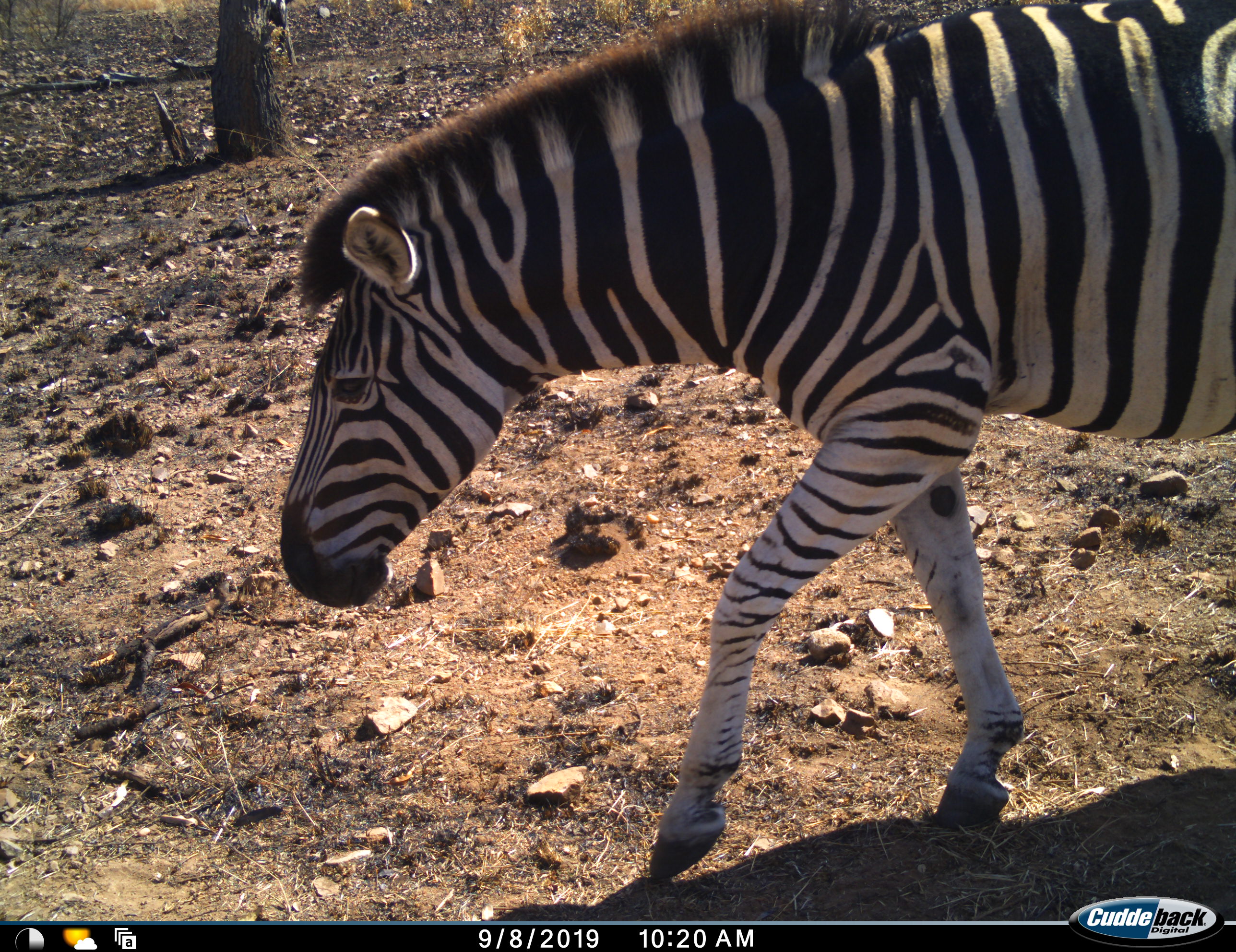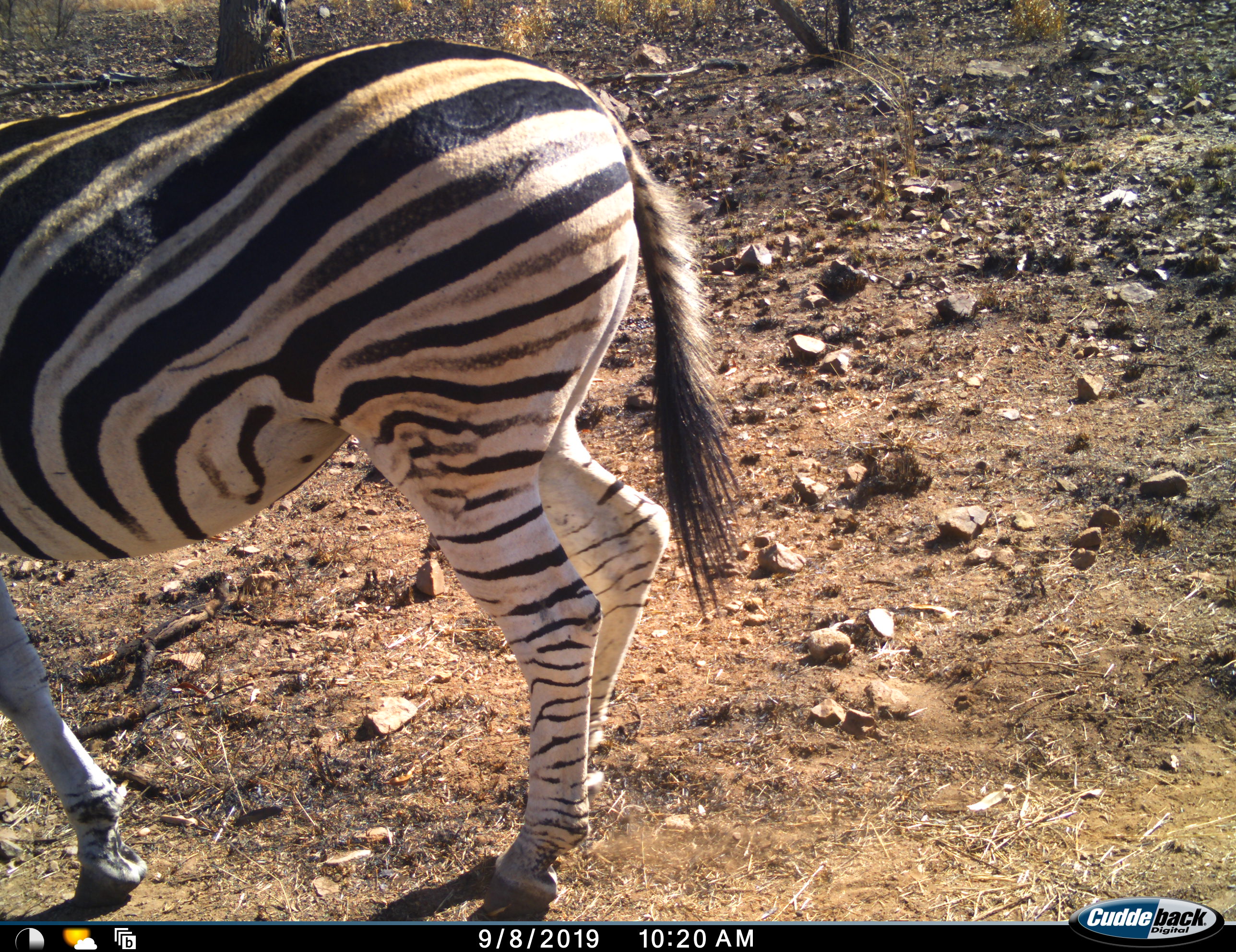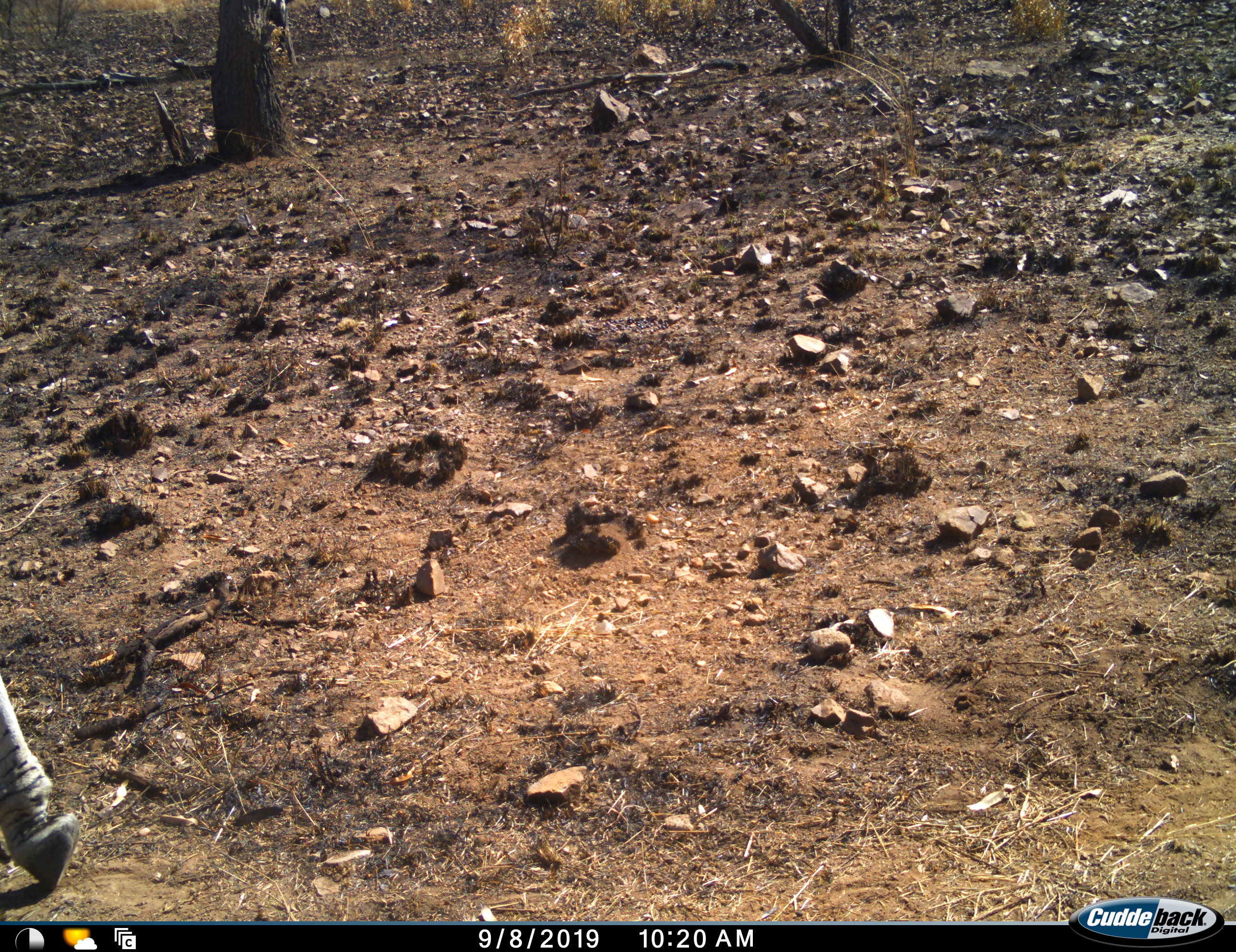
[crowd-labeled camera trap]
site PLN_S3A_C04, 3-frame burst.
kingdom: Animalia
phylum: Chordata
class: Mammalia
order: Perissodactyla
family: Equidae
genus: Equus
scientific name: Equus quagga burchellii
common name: burchell's zebra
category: zebraburchells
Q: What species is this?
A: Zebraburchells (burchell's zebra) (Equus quagga burchellii).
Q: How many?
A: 1.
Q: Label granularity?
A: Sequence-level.